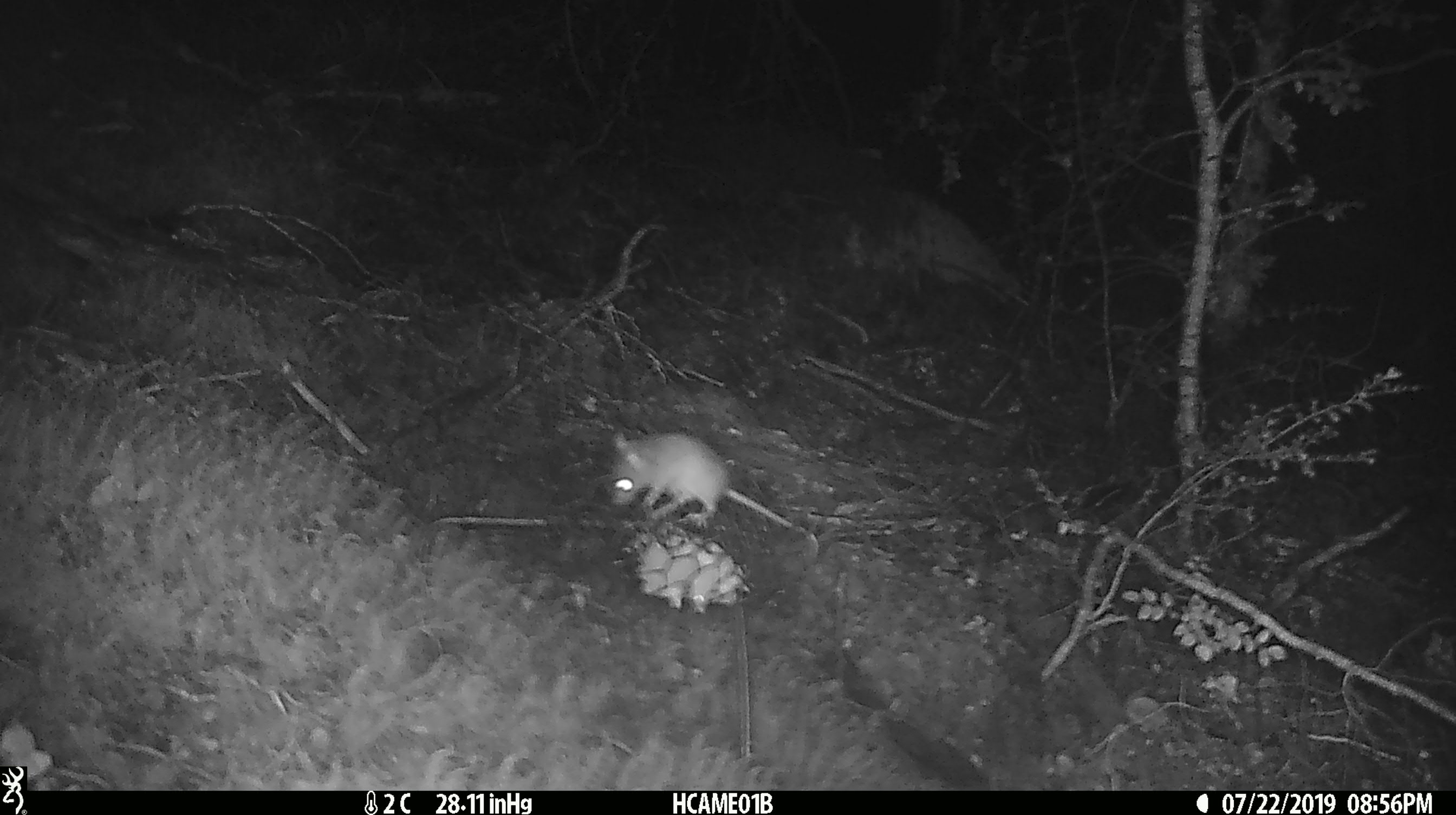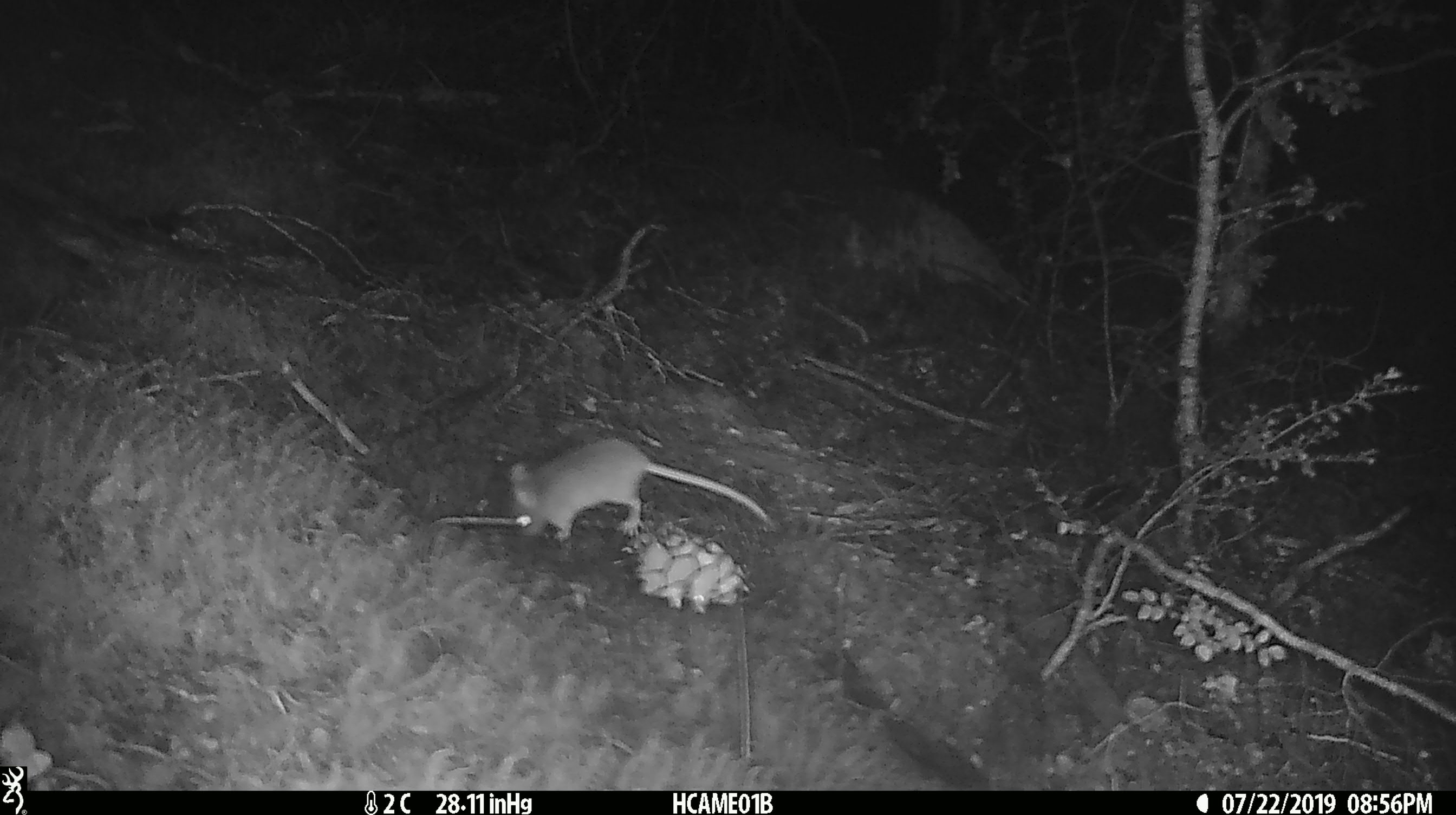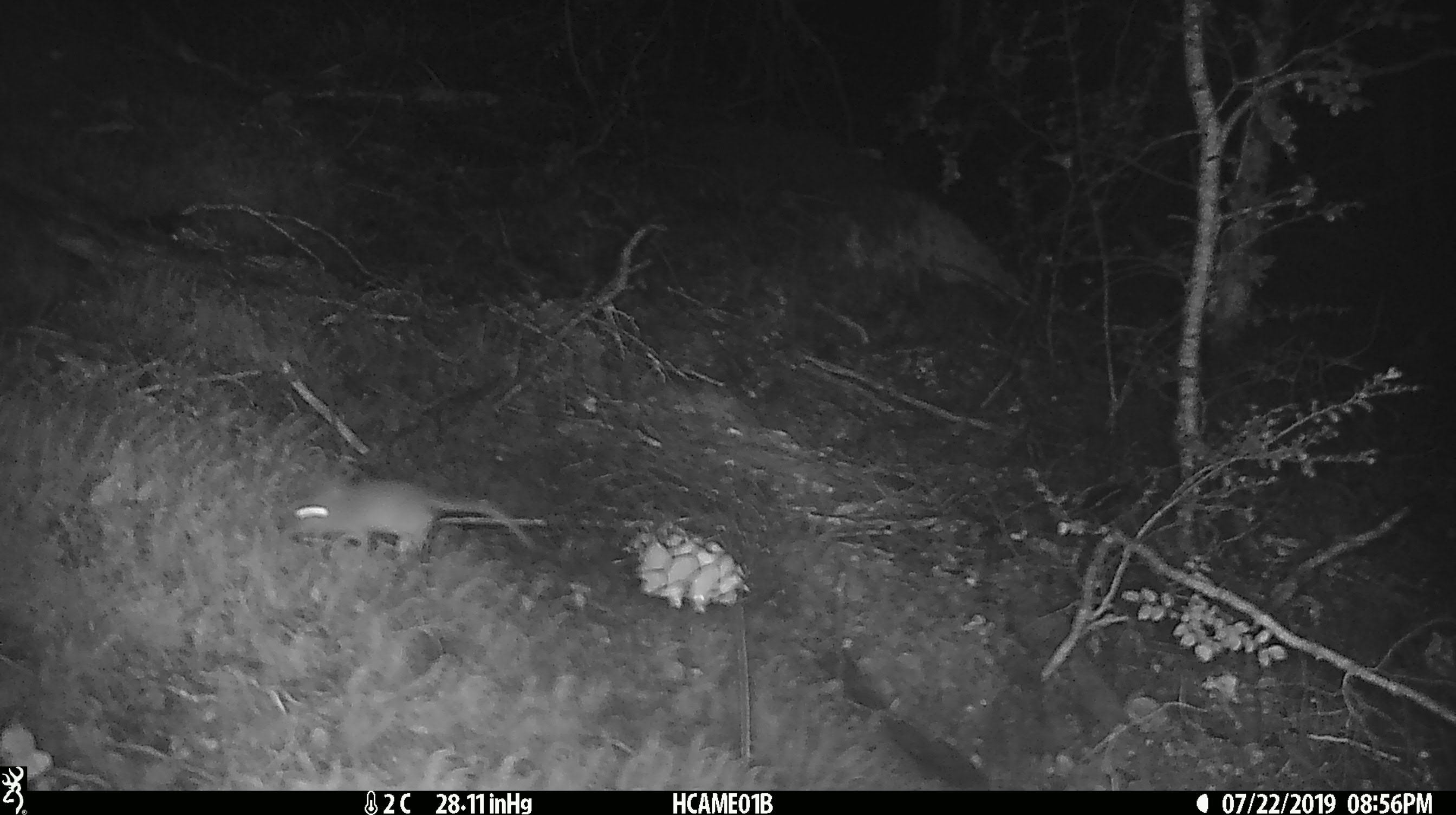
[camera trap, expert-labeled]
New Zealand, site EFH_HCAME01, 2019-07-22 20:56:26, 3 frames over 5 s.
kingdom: Animalia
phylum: Chordata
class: Mammalia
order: Rodentia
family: Muridae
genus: Mus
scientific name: Mus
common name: mouse